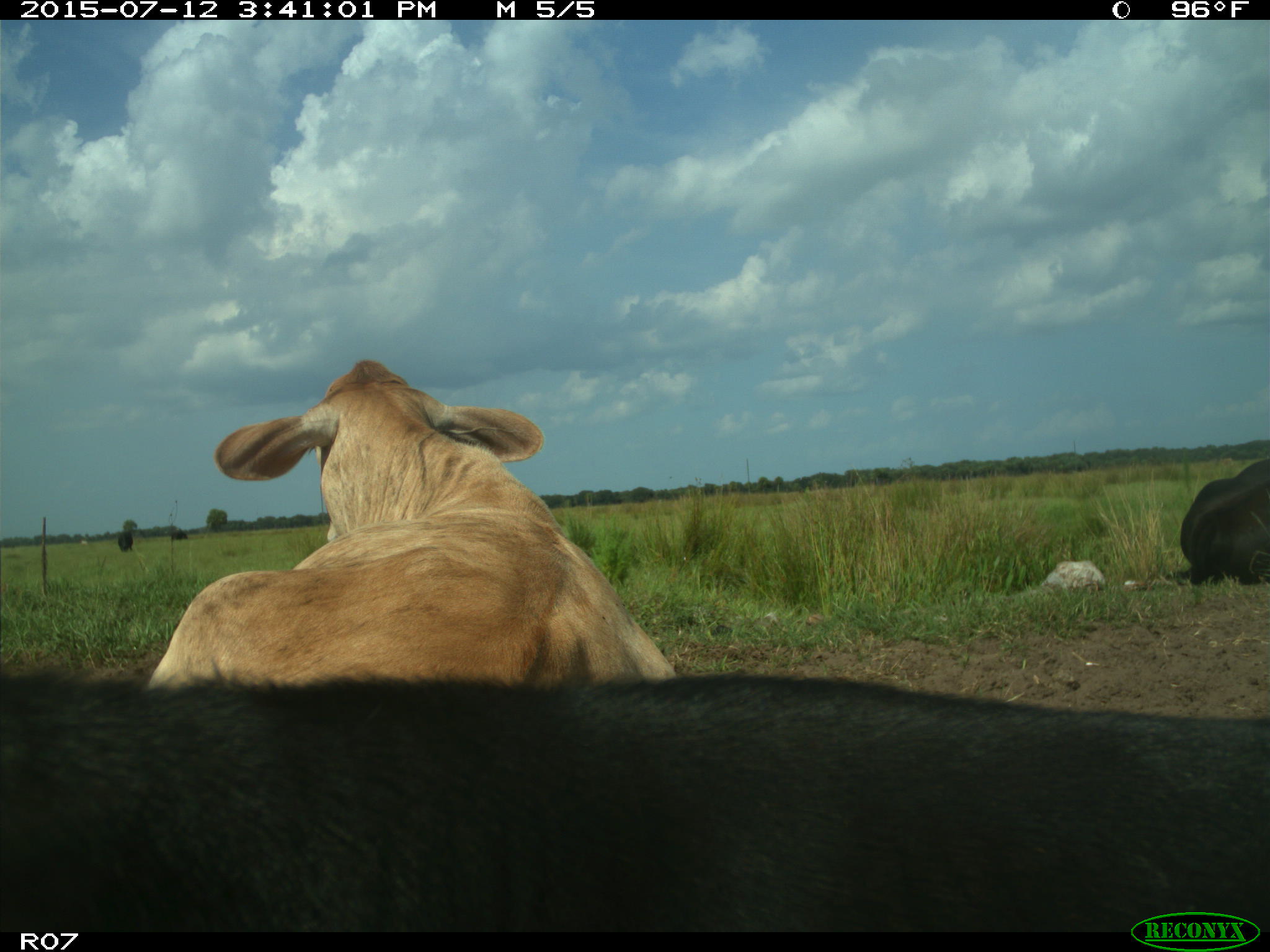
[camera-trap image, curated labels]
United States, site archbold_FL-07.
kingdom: Animalia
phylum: Chordata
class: Mammalia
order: Artiodactyla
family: Bovidae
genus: Bos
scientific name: Bos taurus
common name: domestic cow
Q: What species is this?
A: Bos taurus (domestic cow).